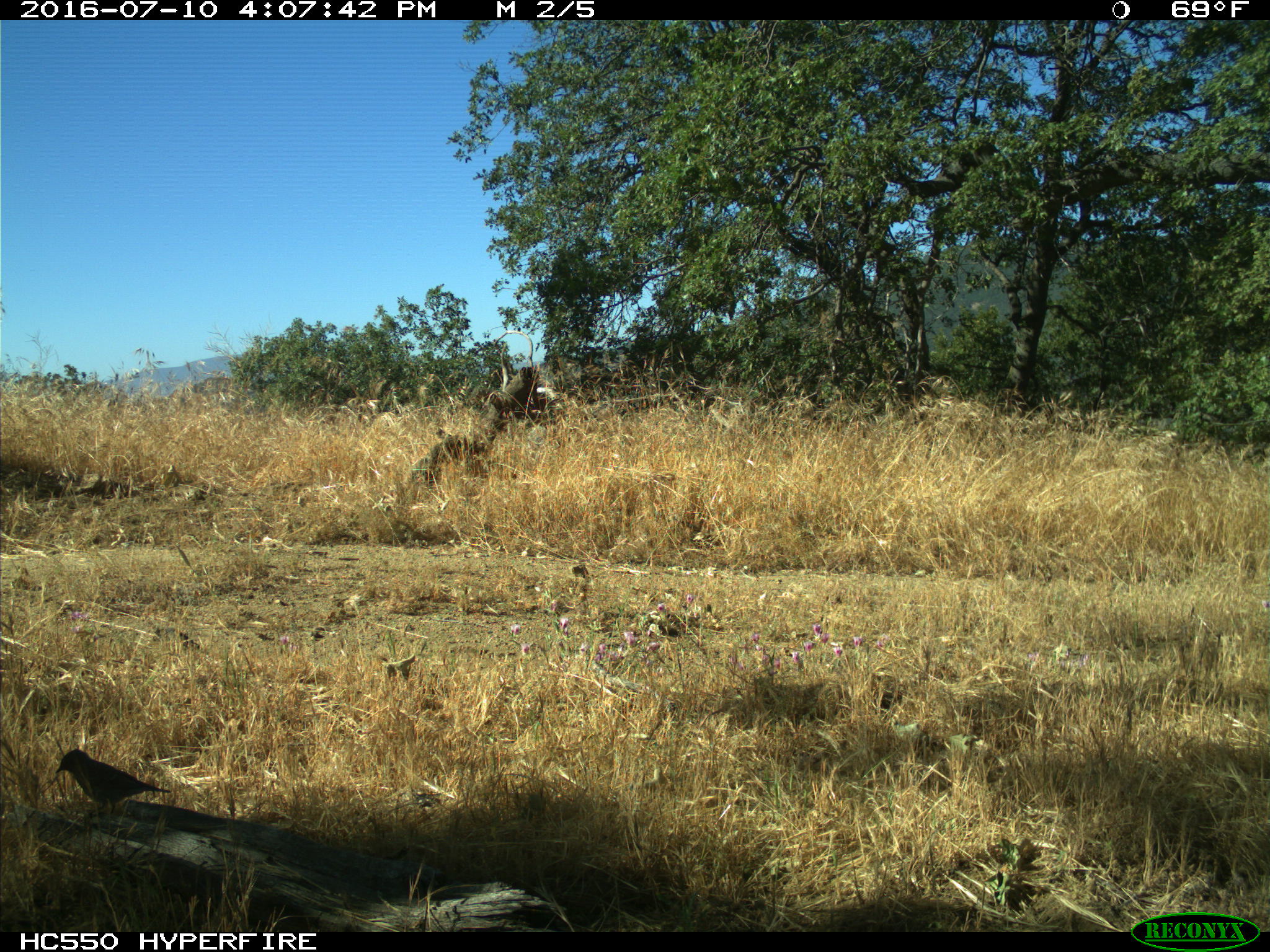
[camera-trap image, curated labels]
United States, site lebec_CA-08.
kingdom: Animalia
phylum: Chordata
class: Aves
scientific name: Aves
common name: birds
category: unidentified bird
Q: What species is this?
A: Unidentified bird (birds) (Aves).